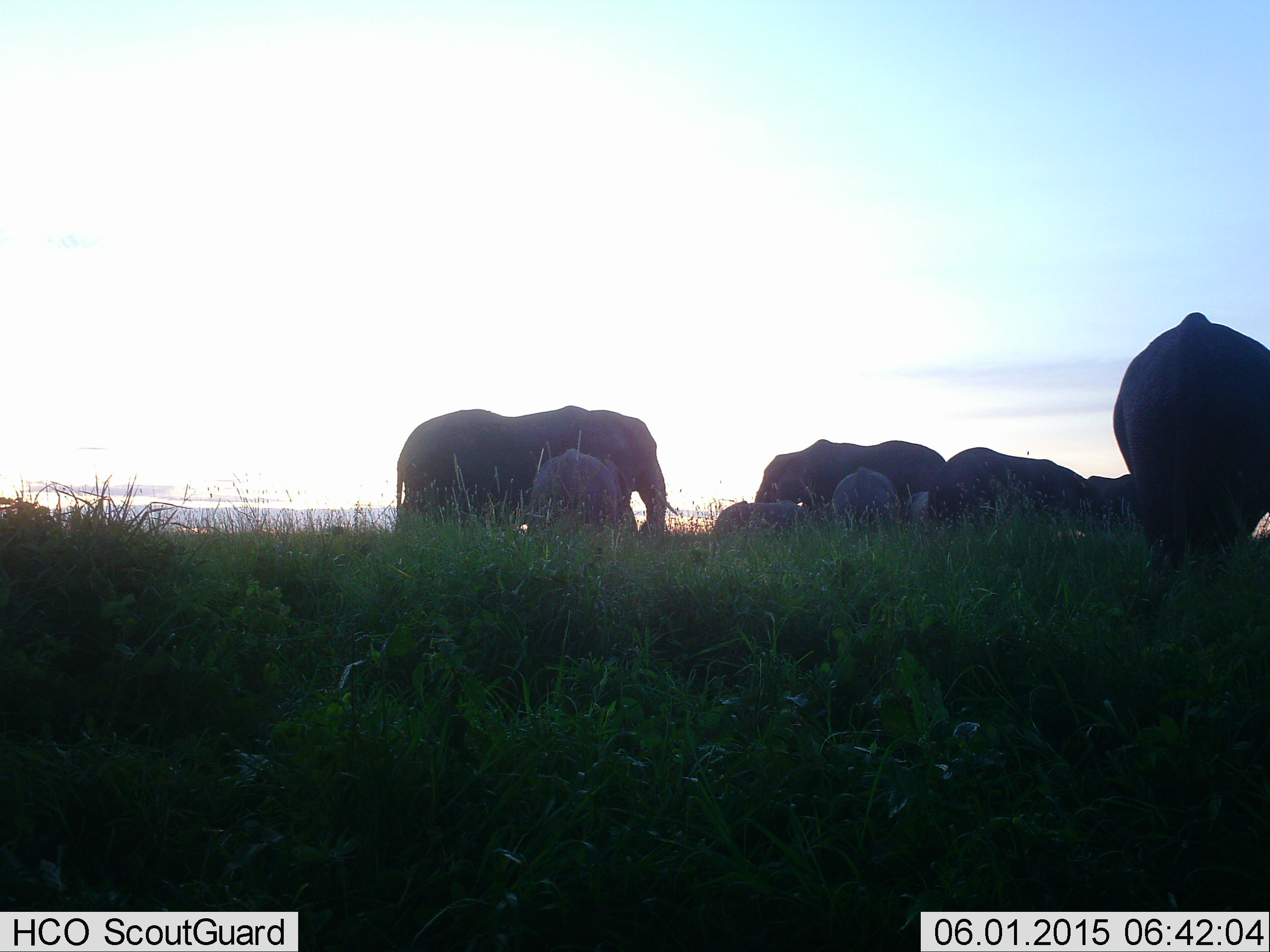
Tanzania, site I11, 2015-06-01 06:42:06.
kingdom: Animalia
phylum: Chordata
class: Mammalia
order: Proboscidea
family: Elephantidae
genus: Loxodonta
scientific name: Loxodonta africana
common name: african bush elephant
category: elephant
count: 8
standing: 80%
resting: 0%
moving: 10%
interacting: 0%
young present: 90%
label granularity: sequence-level